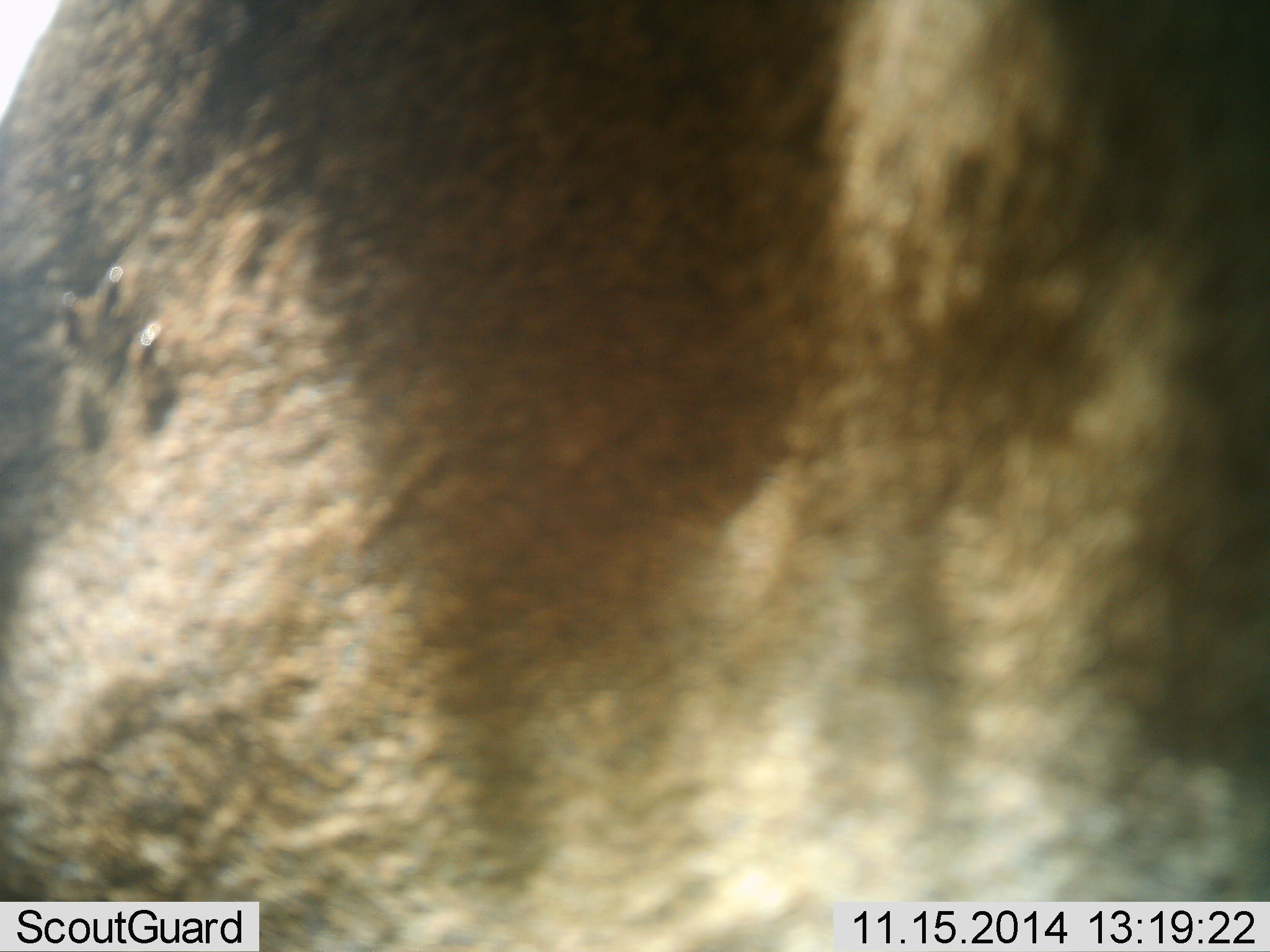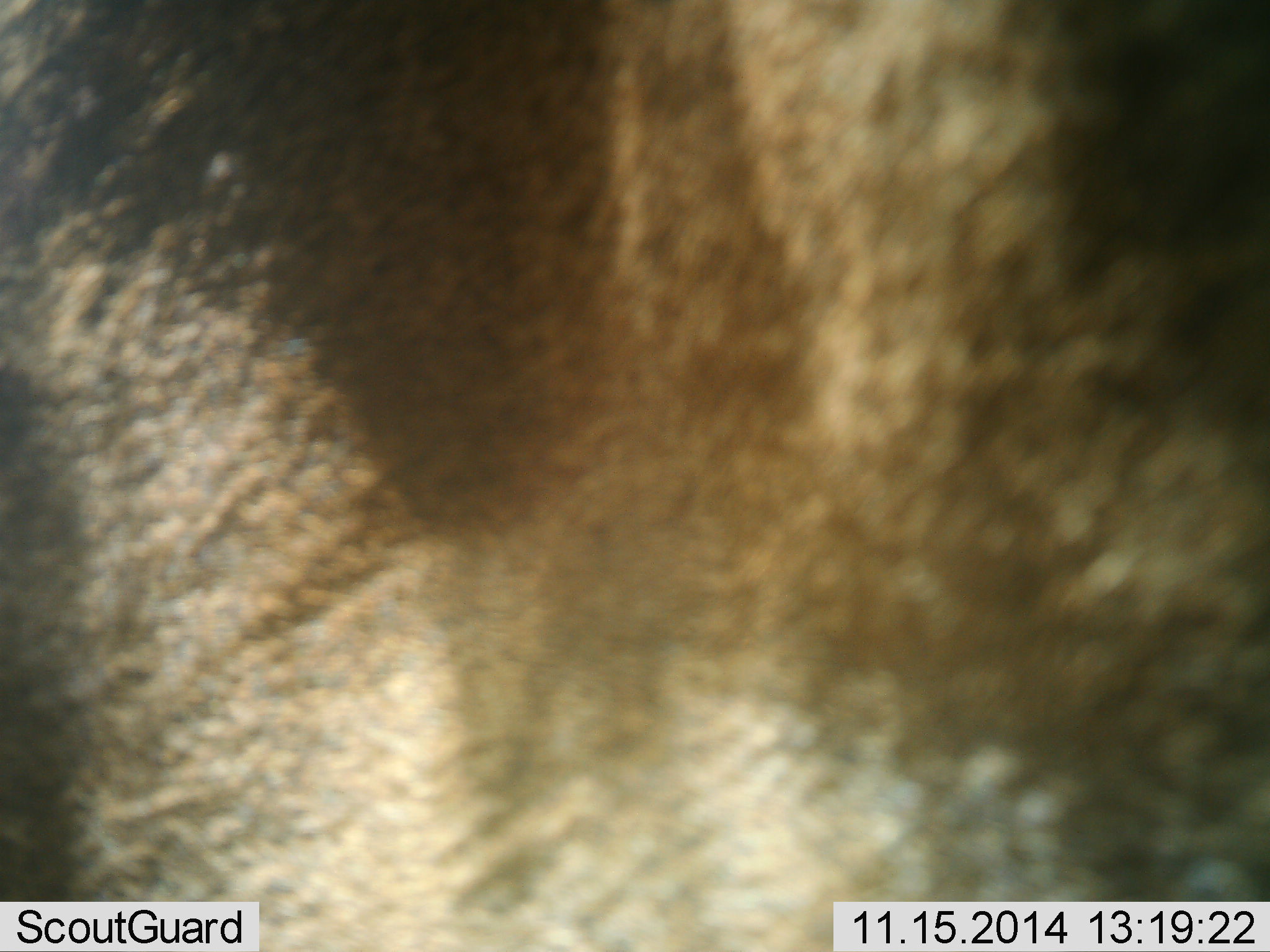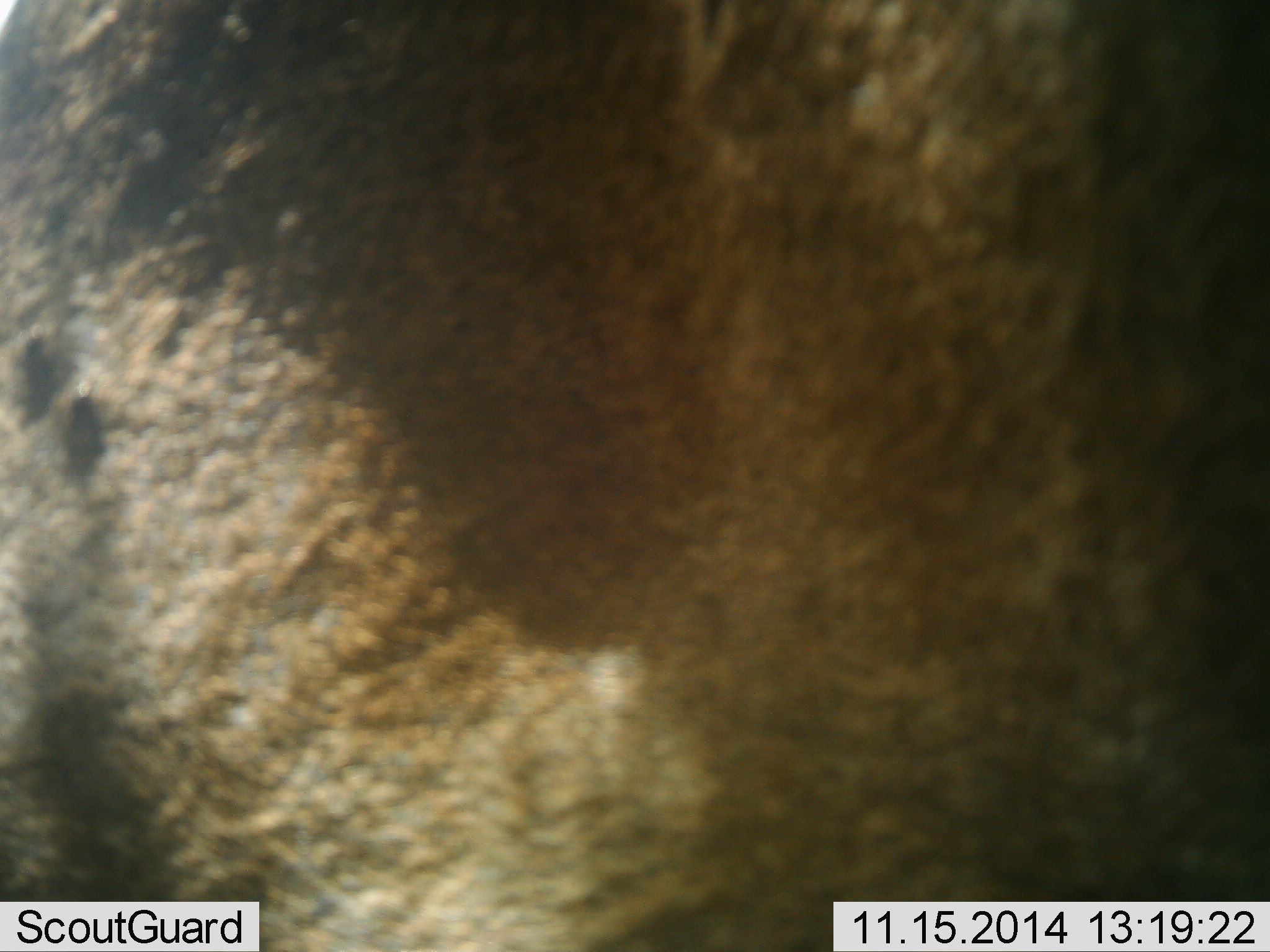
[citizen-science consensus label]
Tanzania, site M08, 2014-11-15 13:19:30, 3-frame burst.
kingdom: Animalia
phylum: Chordata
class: Mammalia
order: Artiodactyla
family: Bovidae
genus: Connochaetes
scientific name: Connochaetes taurinus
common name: blue wildebeest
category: wildebeest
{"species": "wildebeest (blue wildebeest) (Connochaetes taurinus)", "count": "1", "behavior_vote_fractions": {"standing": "80%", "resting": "10%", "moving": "10%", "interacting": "0%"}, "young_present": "0%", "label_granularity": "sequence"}